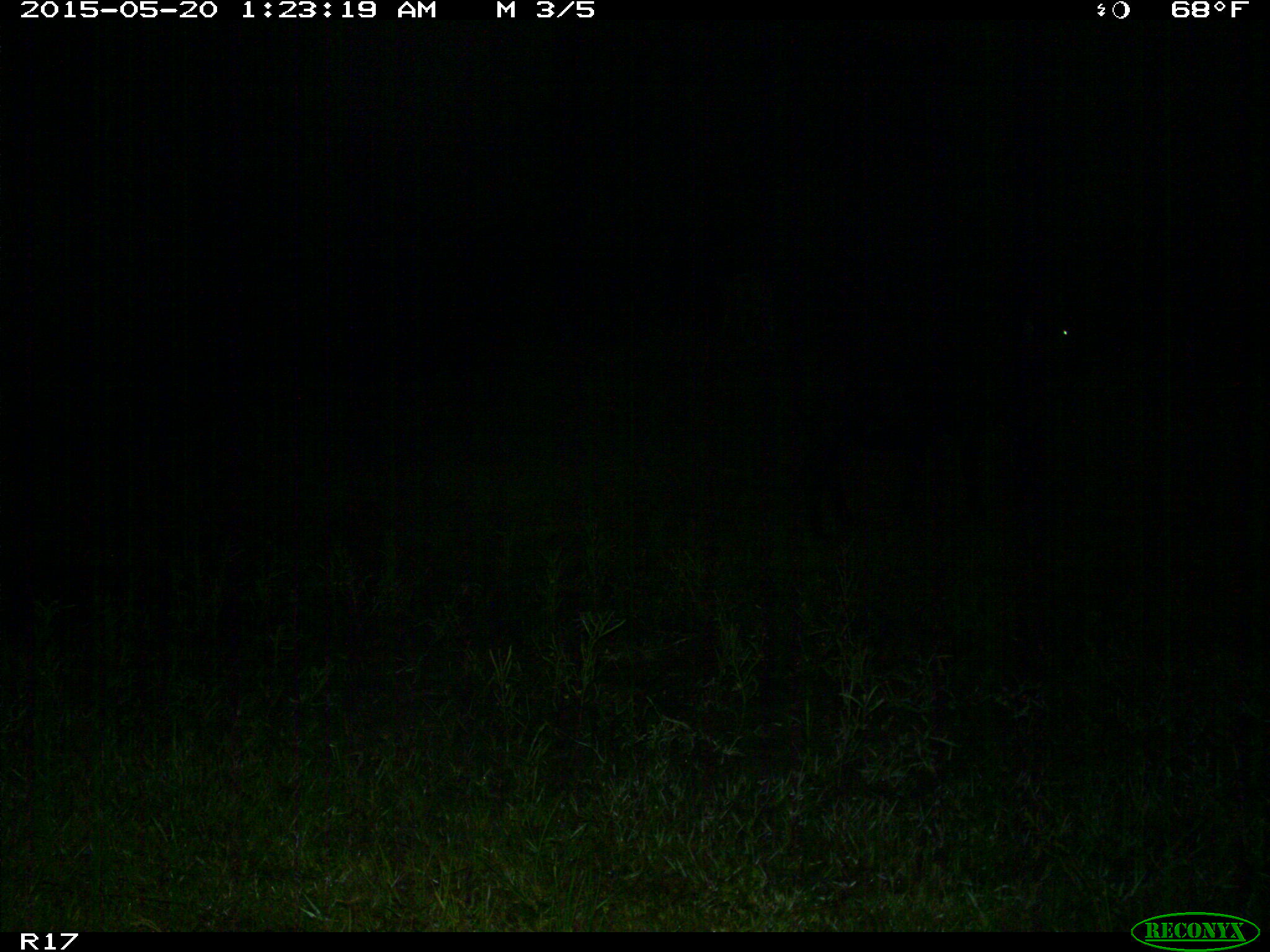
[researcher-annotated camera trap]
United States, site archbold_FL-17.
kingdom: Animalia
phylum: Chordata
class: Mammalia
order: Artiodactyla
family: Bovidae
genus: Bos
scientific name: Bos taurus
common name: domestic cow